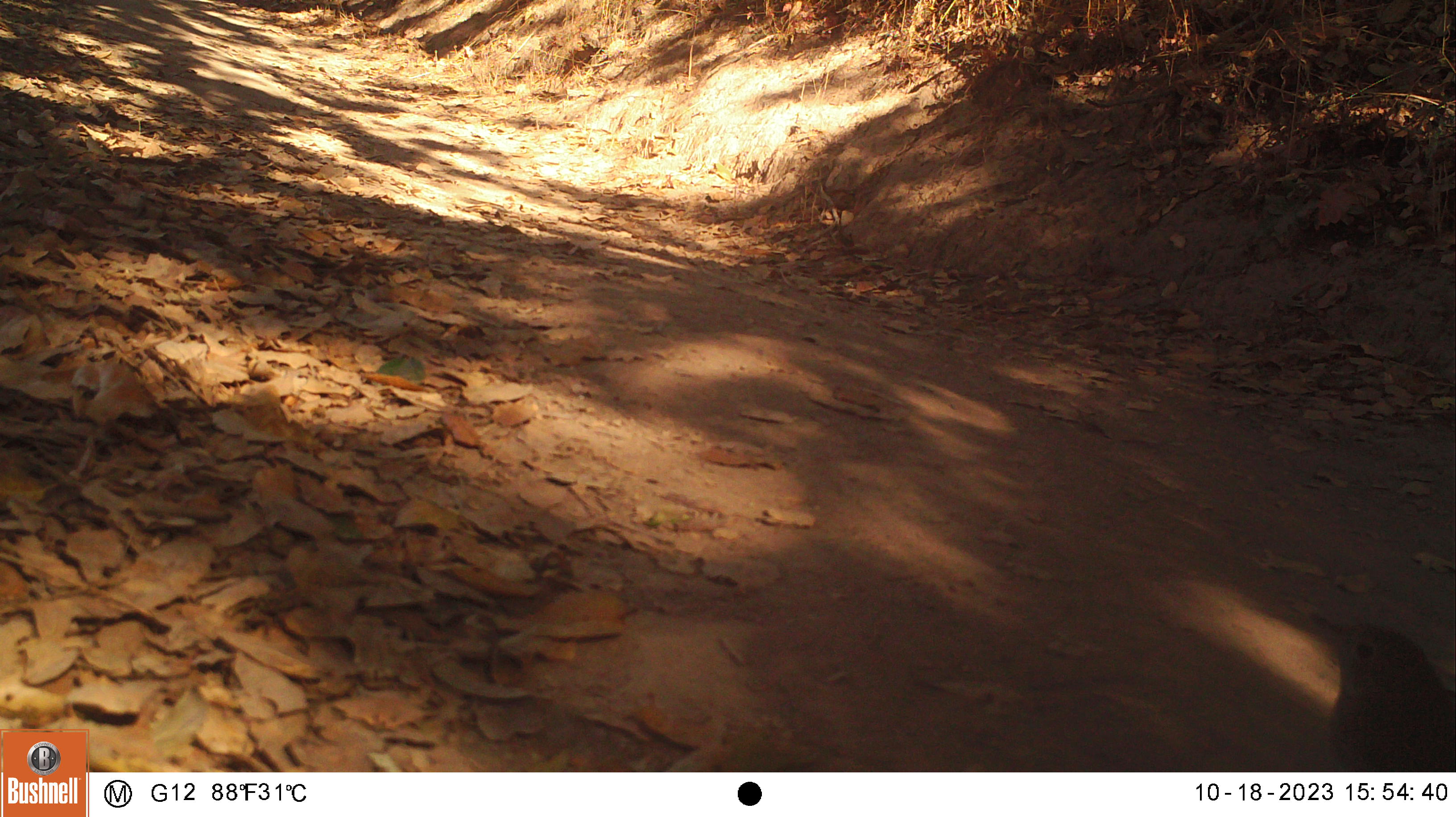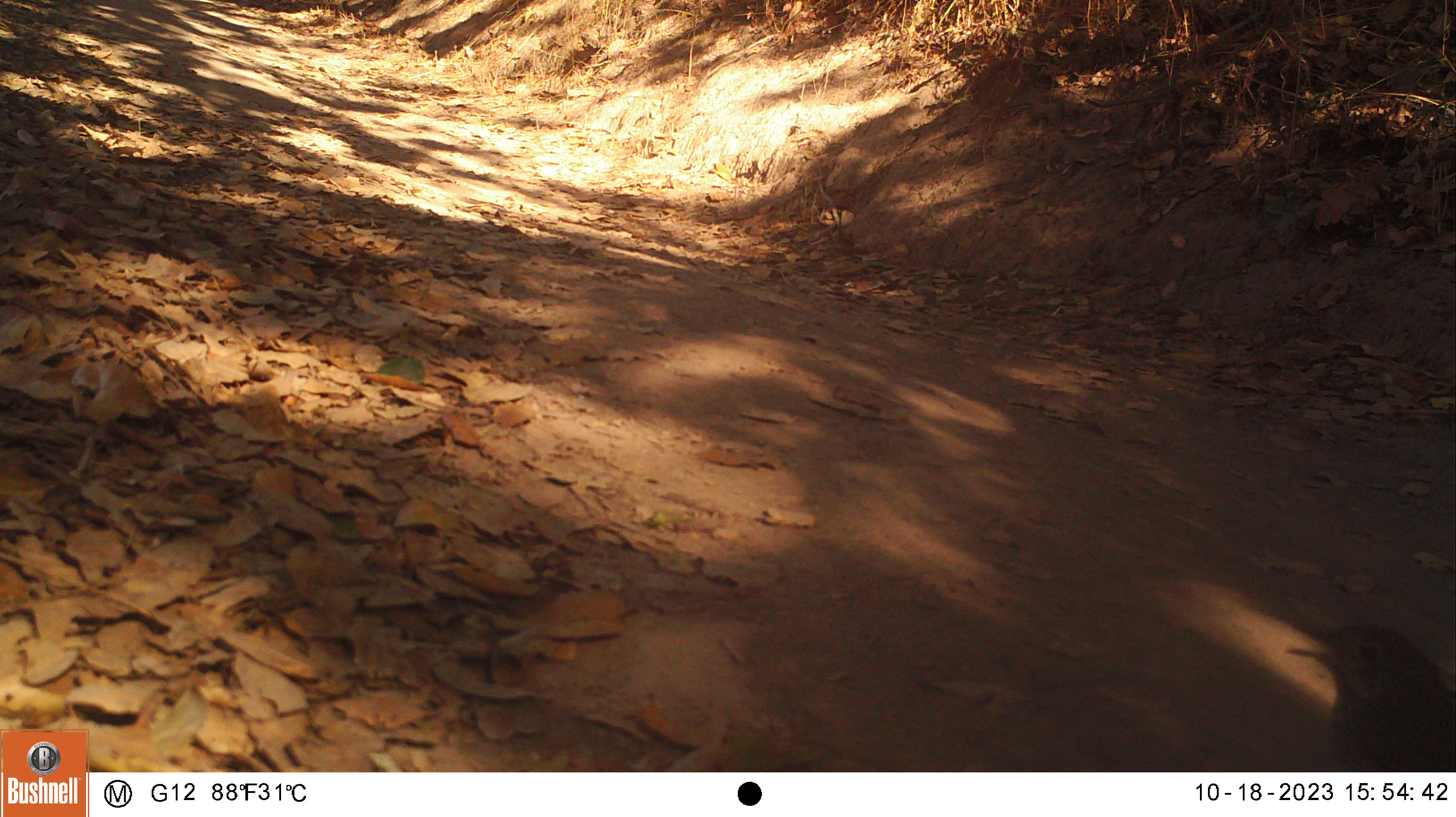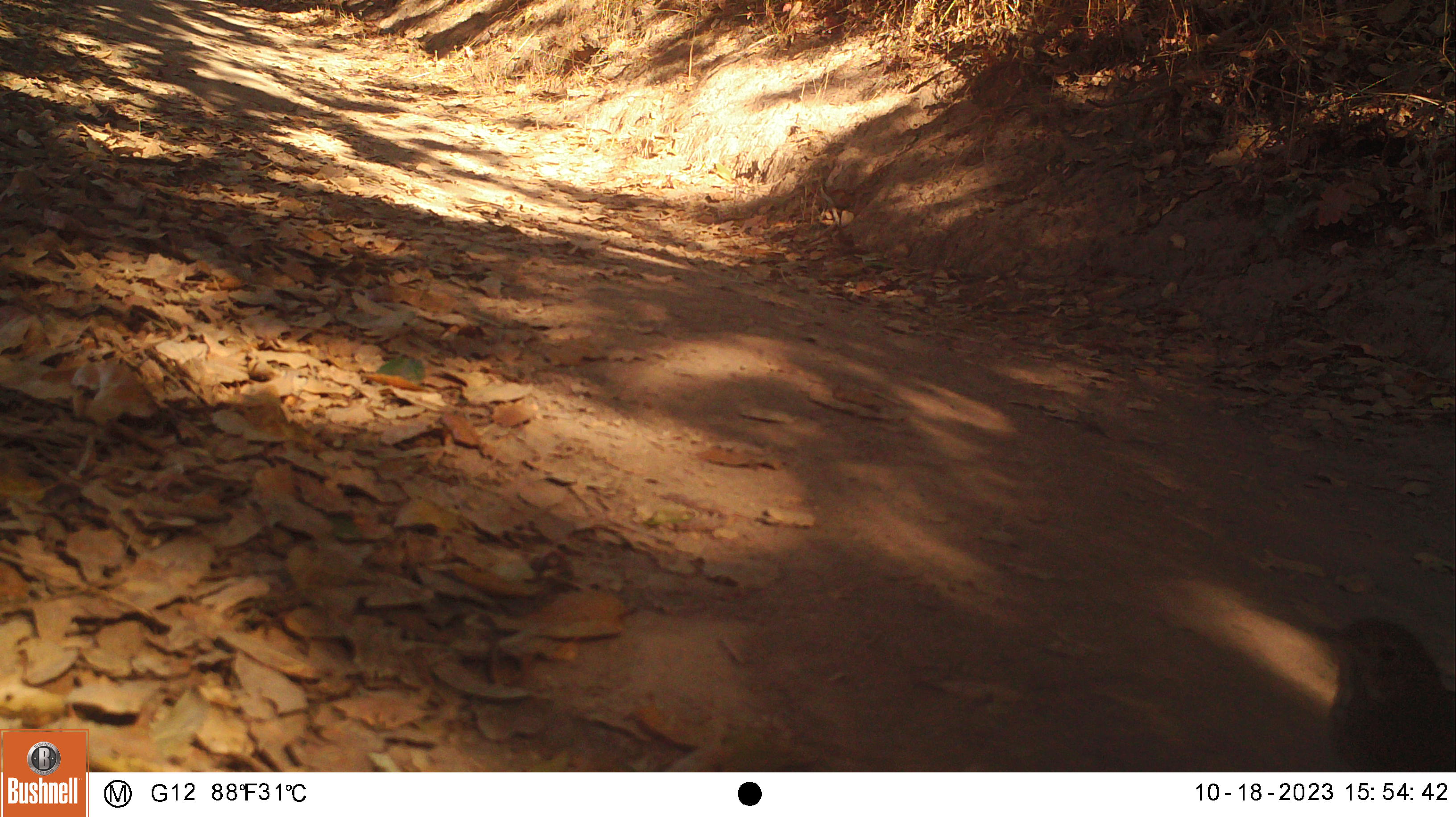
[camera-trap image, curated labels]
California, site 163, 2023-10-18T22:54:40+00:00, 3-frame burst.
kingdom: Animalia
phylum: Chordata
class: Aves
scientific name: Aves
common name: bird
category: unknown bird